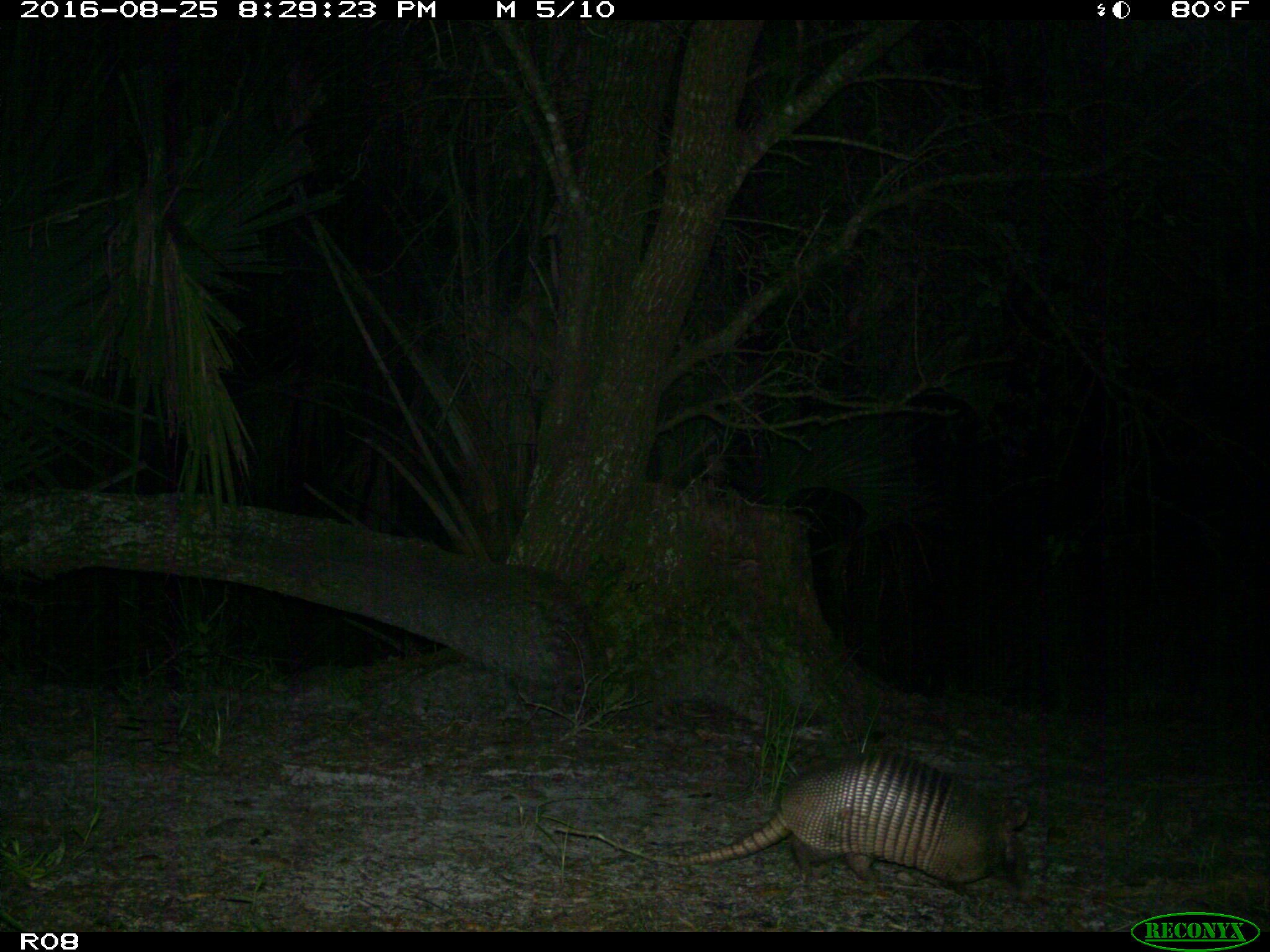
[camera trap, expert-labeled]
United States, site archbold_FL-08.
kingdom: Animalia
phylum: Chordata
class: Mammalia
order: Cingulata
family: Dasypodidae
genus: Dasypus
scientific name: Dasypus novemcinctus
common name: nine-banded armadillo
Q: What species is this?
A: Dasypus novemcinctus (nine-banded armadillo).